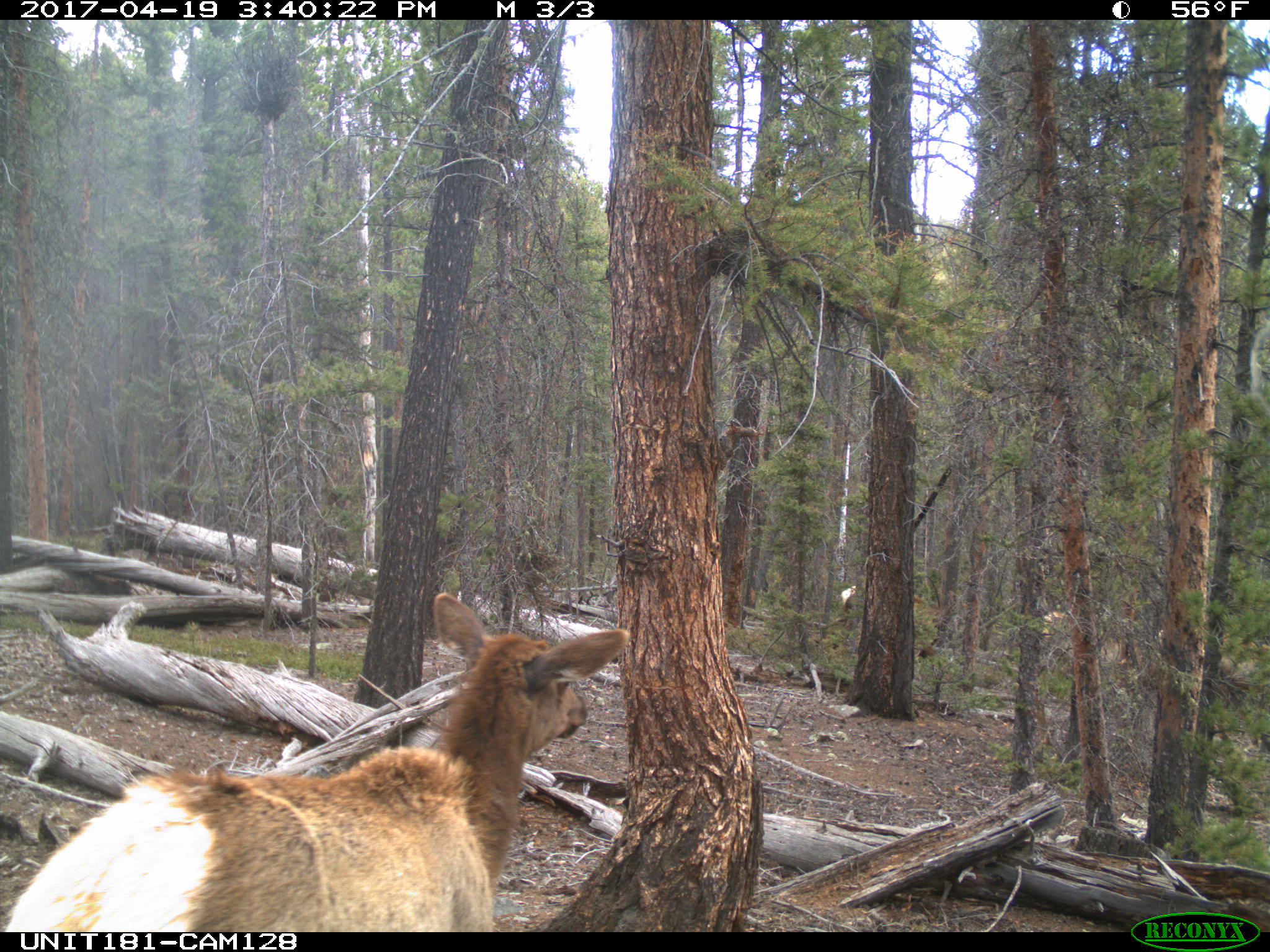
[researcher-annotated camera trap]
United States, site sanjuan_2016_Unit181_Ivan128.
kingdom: Animalia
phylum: Chordata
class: Mammalia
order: Artiodactyla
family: Cervidae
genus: Cervus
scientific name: Cervus elaphus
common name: red deer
Cervus elaphus (red deer).